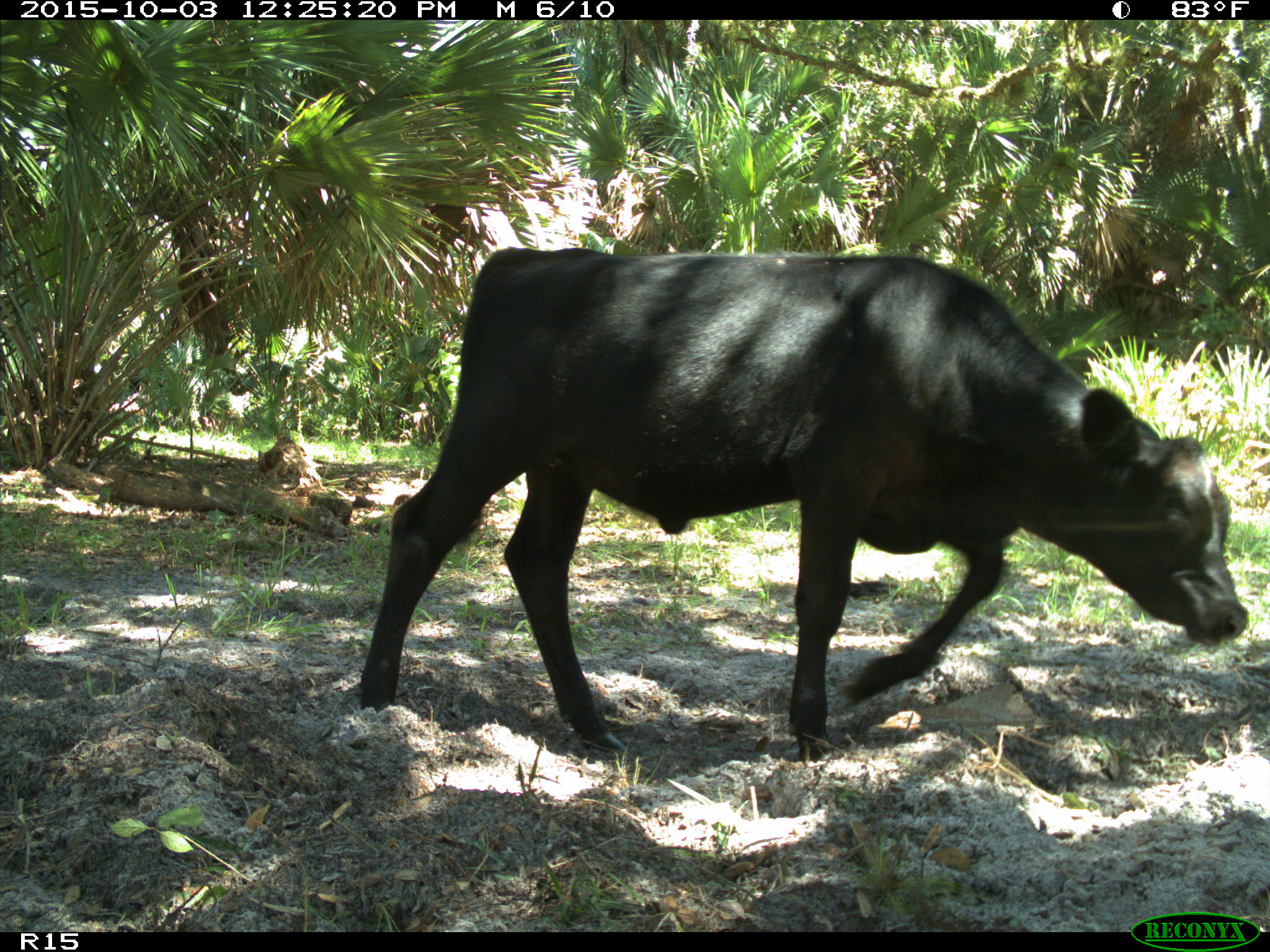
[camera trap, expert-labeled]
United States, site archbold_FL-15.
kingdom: Animalia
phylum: Chordata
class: Mammalia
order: Artiodactyla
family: Bovidae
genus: Bos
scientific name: Bos taurus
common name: domestic cow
Bos taurus (domestic cow).